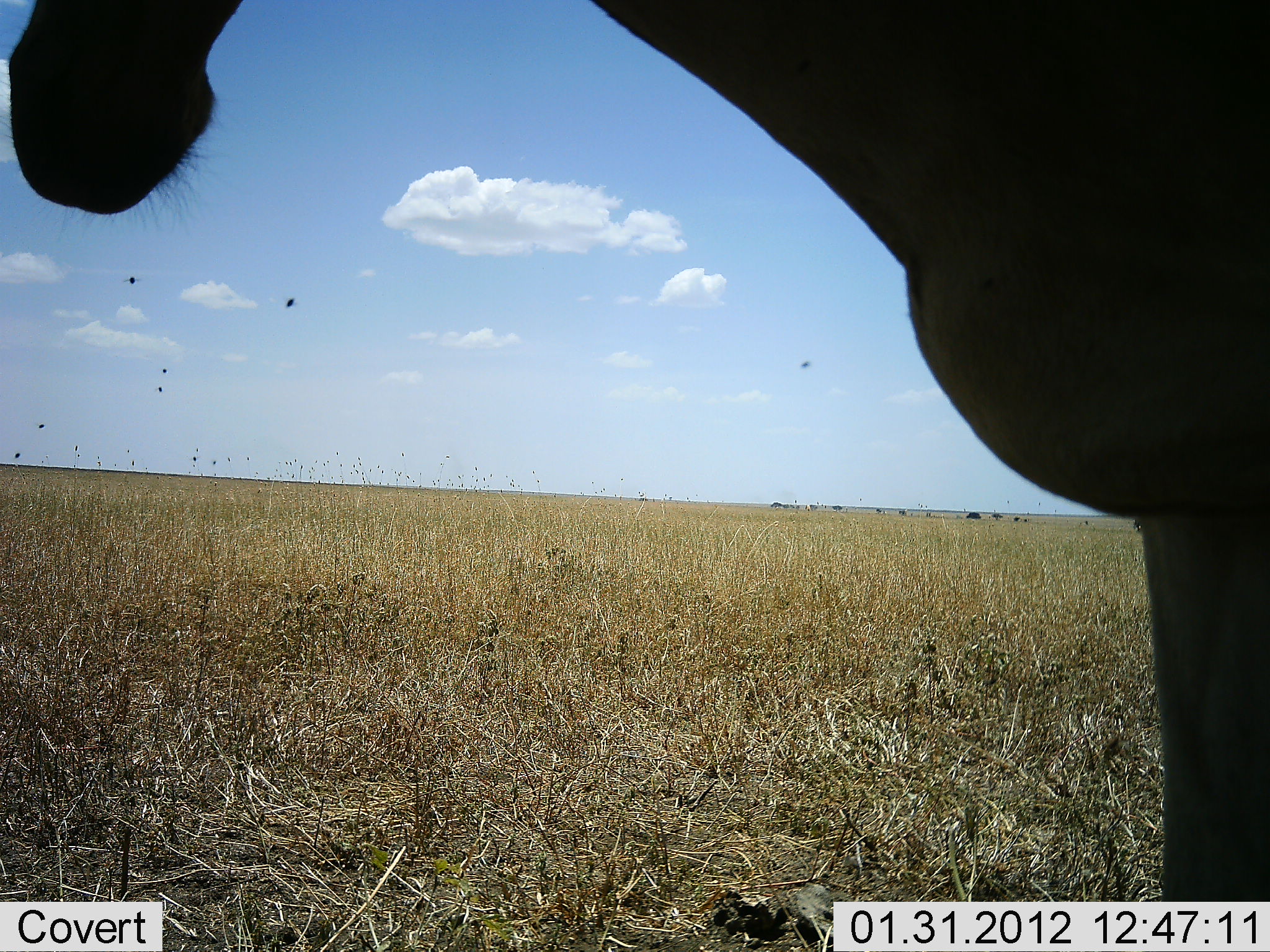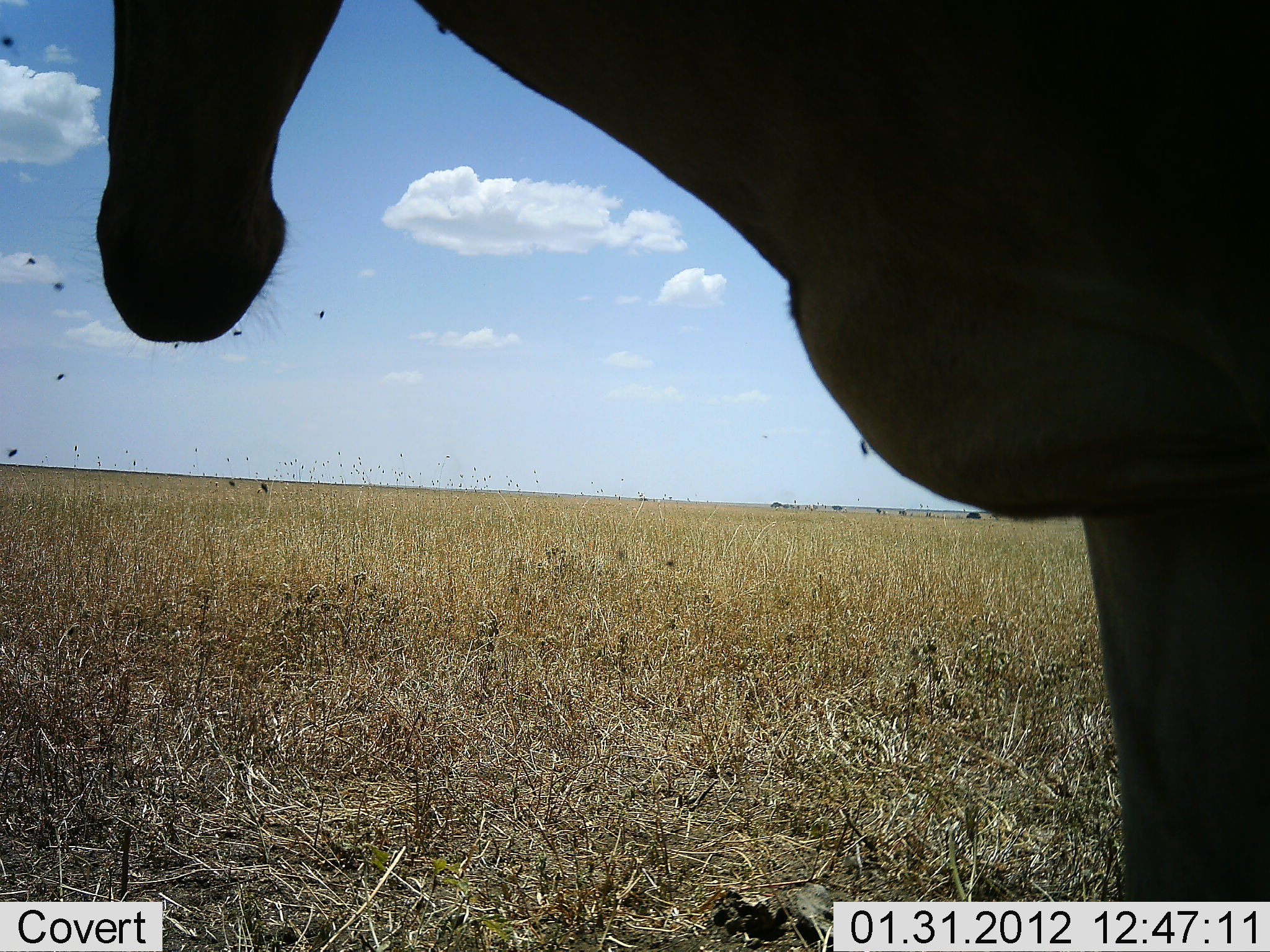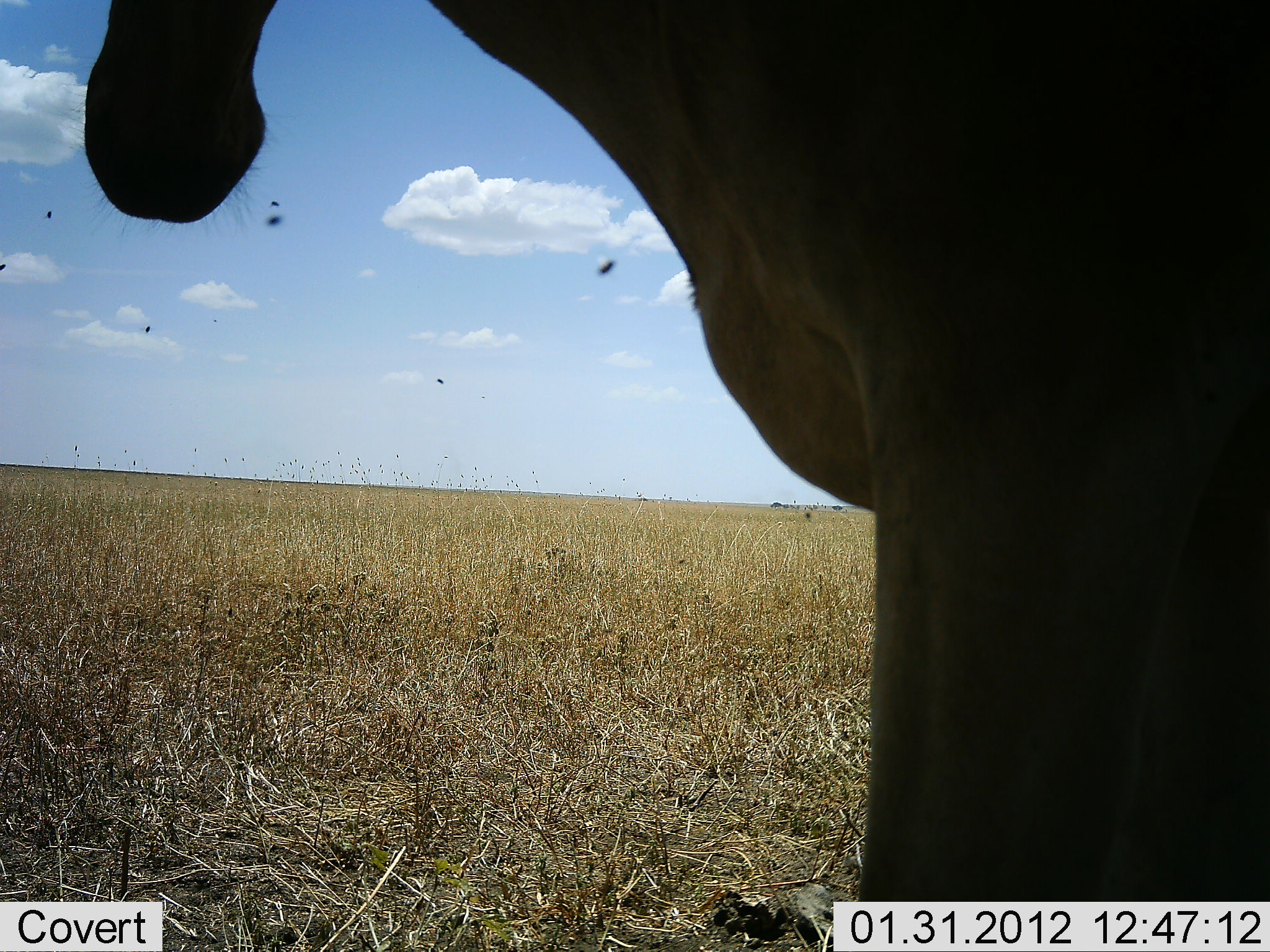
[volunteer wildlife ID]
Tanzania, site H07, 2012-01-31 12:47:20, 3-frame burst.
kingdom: Animalia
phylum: Chordata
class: Mammalia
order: Artiodactyla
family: Bovidae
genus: Alcelaphus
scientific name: Alcelaphus buselaphus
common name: hartebeest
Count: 1.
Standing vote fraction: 80%.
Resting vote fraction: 0%.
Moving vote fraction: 20%.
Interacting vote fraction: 0%.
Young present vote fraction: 0%.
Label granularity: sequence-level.